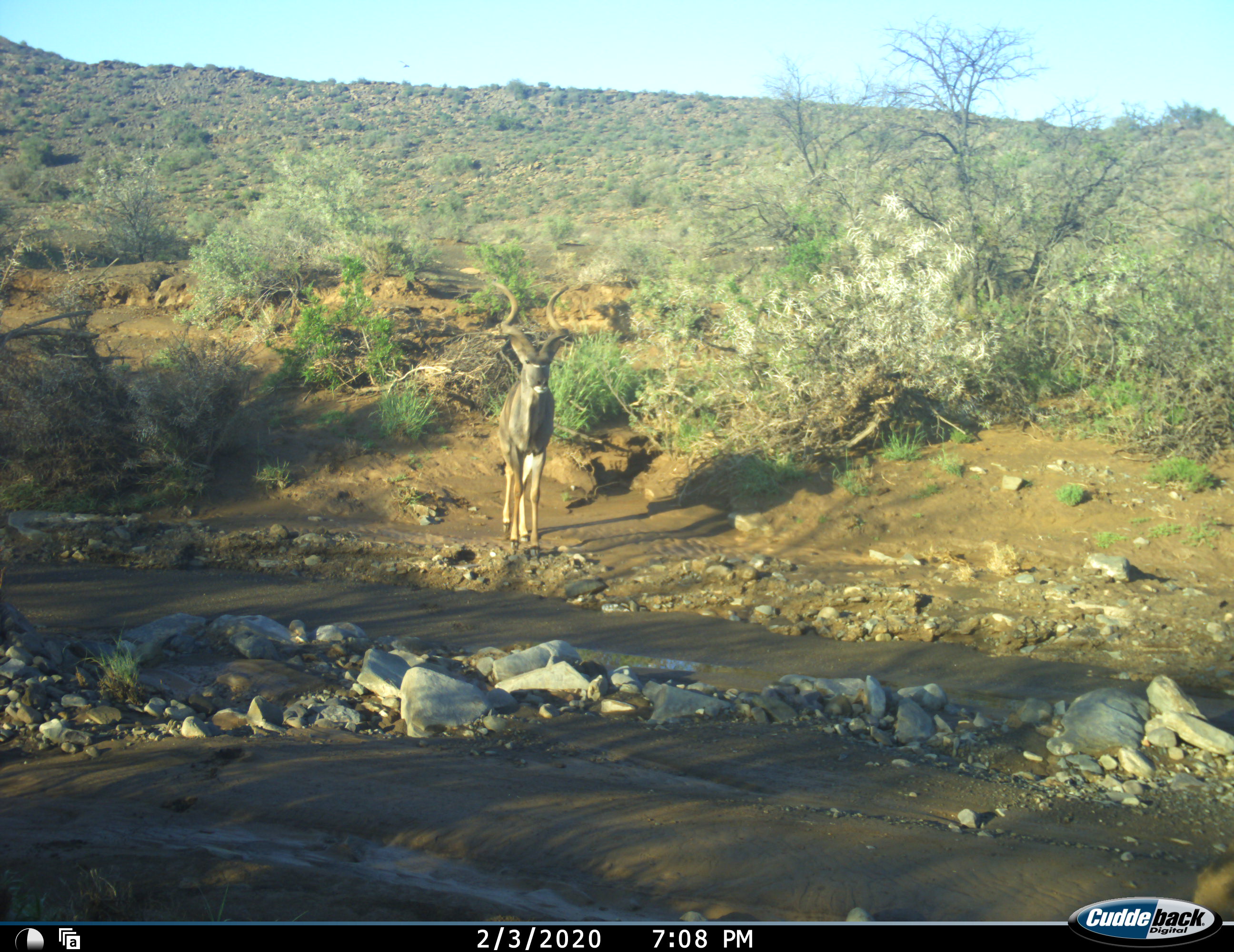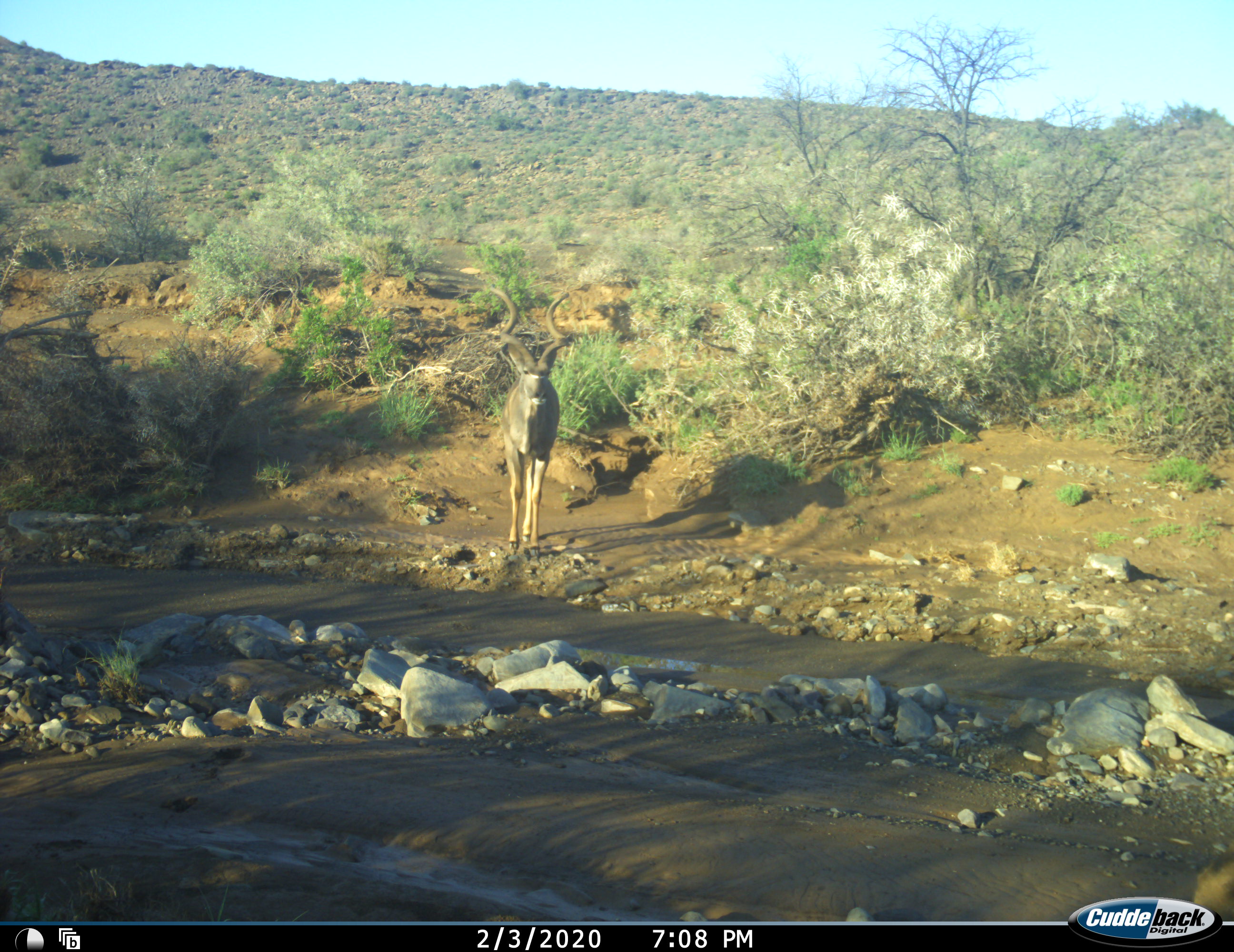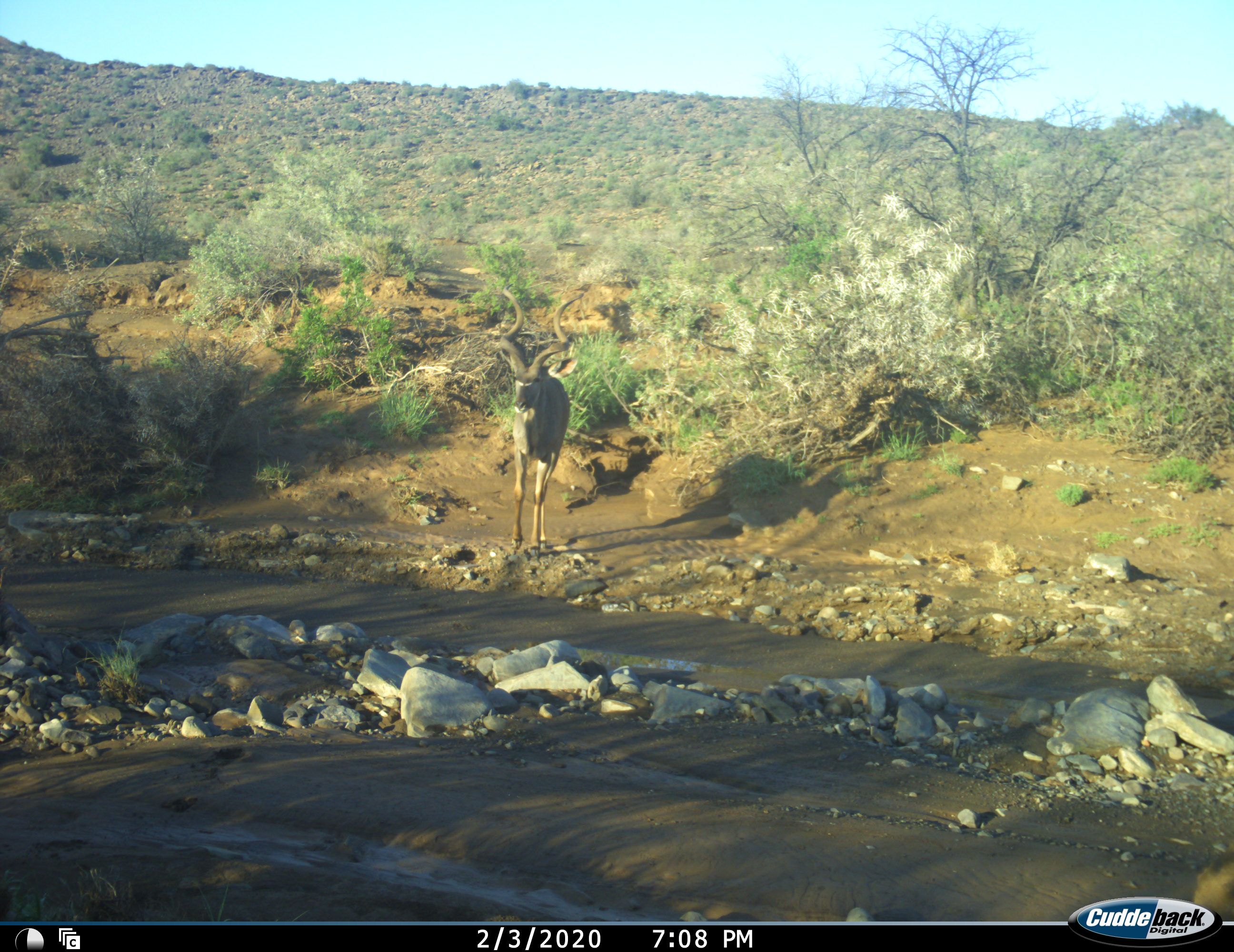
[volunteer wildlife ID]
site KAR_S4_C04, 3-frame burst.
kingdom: Animalia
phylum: Chordata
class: Mammalia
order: Artiodactyla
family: Bovidae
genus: Tragelaphus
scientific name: Tragelaphus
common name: kudu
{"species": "kudu (Tragelaphus)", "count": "1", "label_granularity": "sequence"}